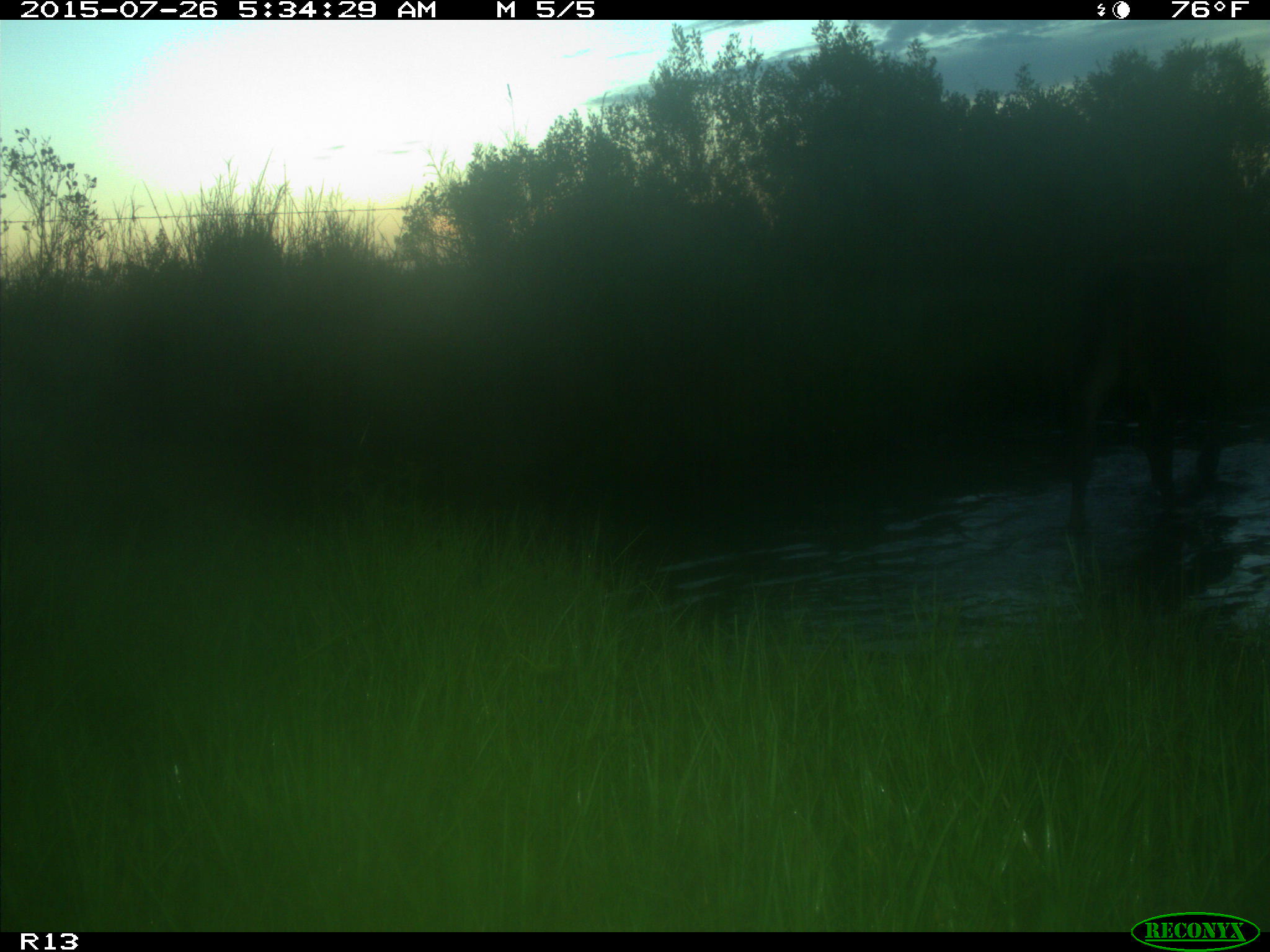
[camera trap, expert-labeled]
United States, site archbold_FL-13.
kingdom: Animalia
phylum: Chordata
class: Mammalia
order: Artiodactyla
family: Bovidae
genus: Bos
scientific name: Bos taurus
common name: domestic cow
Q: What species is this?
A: Bos taurus (domestic cow).